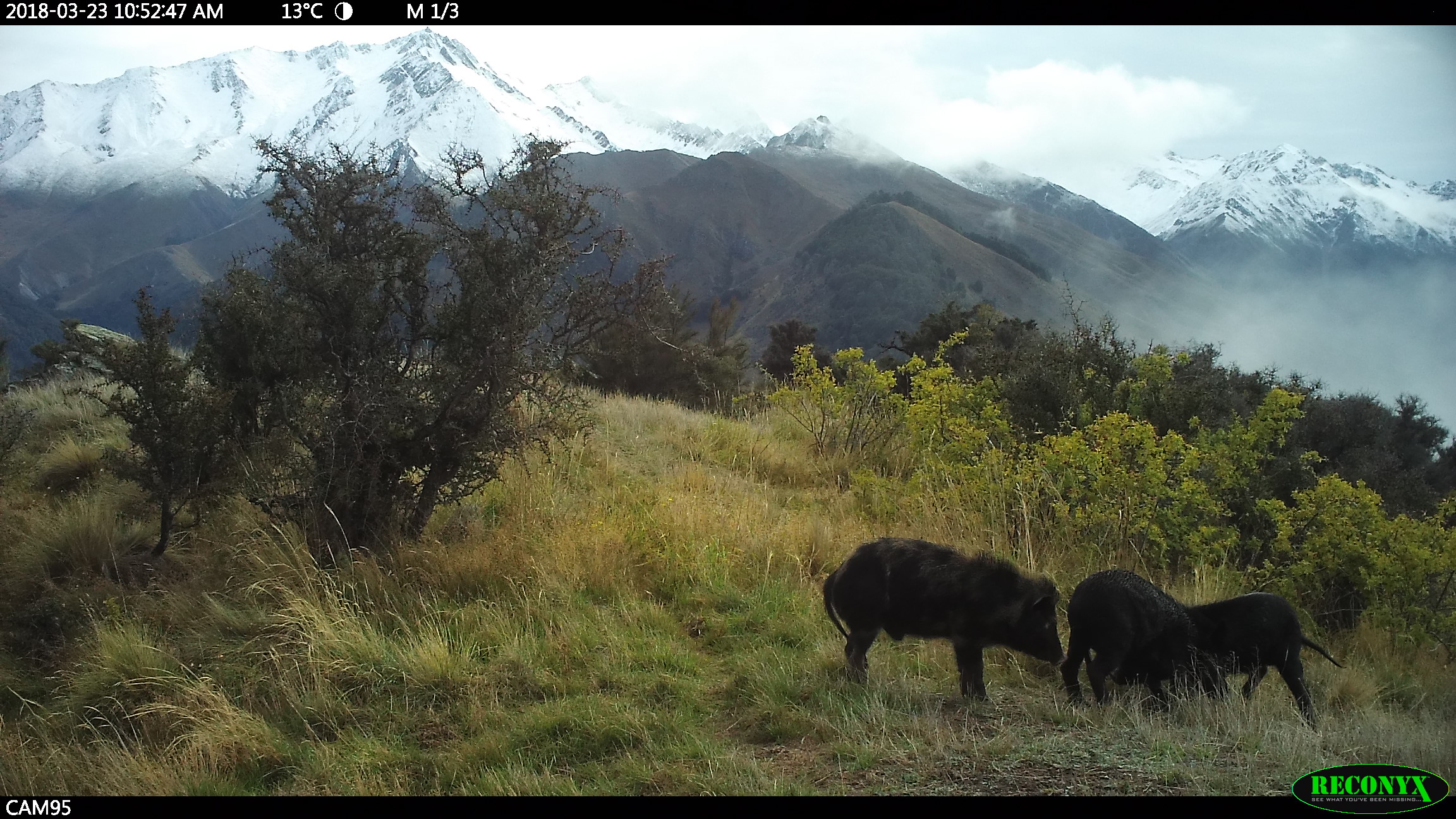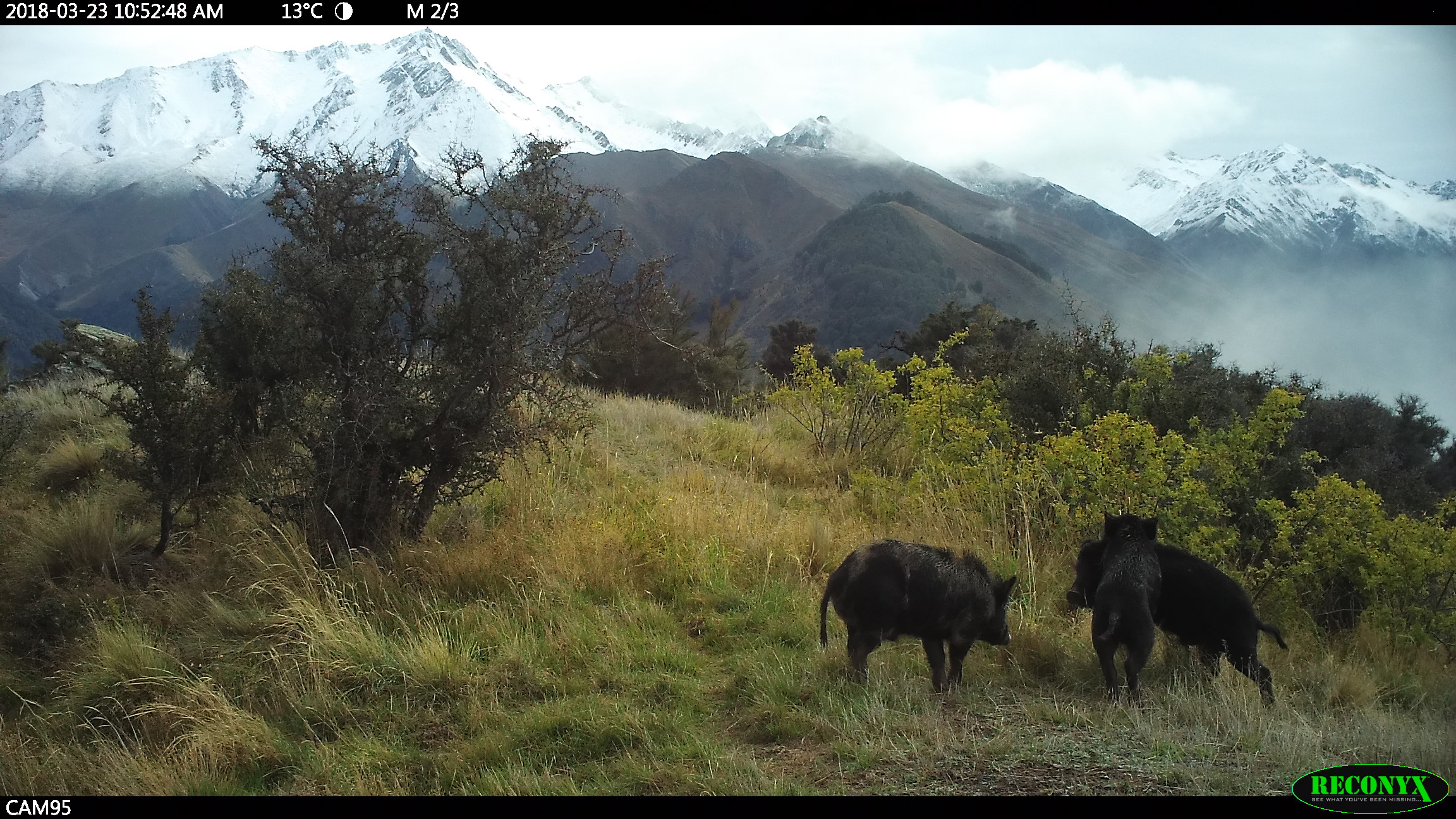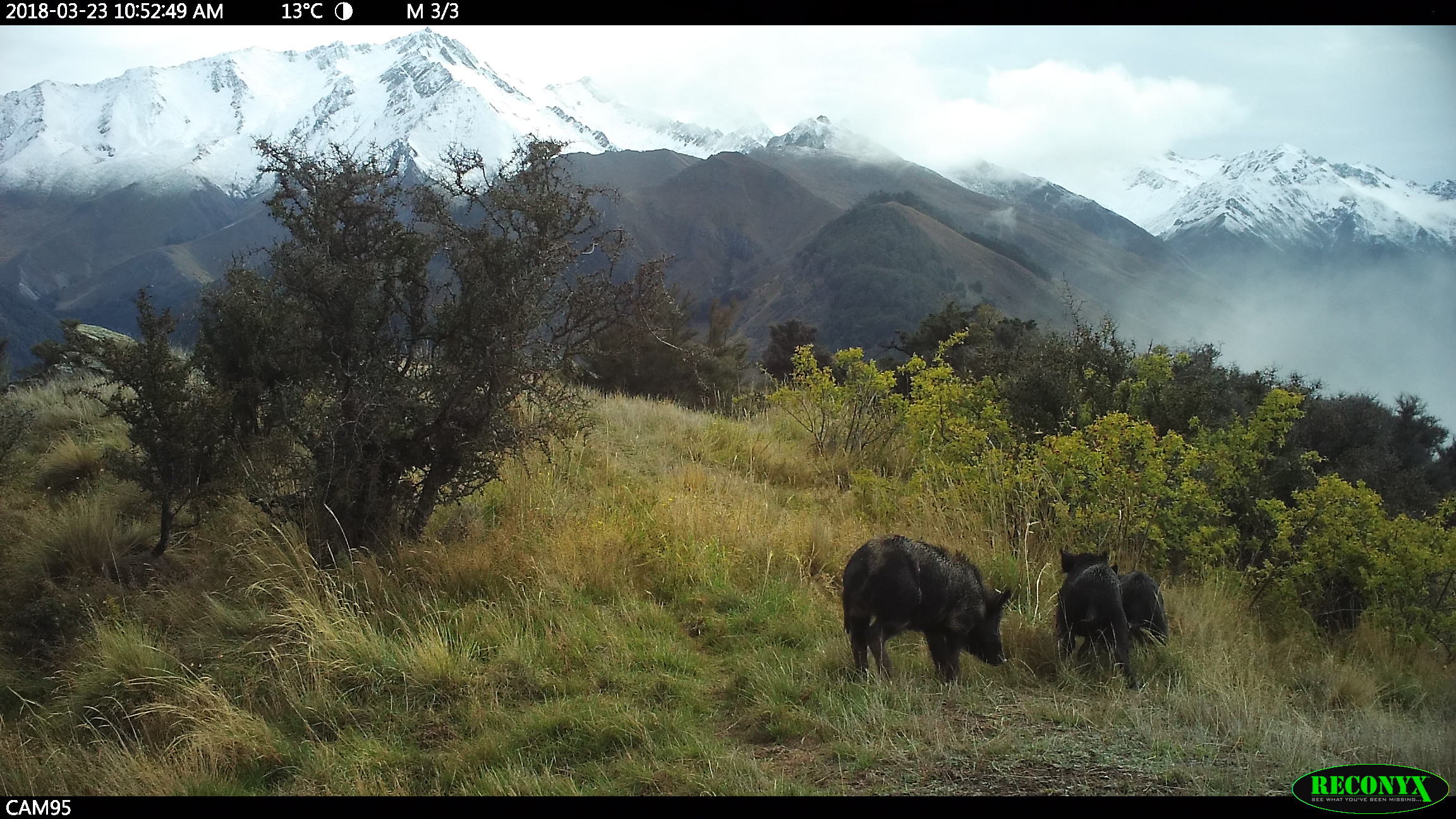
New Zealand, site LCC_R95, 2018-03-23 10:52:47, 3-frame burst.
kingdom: Animalia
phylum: Chordata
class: Mammalia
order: Artiodactyla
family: Suidae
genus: Sus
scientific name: Sus scrofa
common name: pig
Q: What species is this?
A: Pig (Sus scrofa).